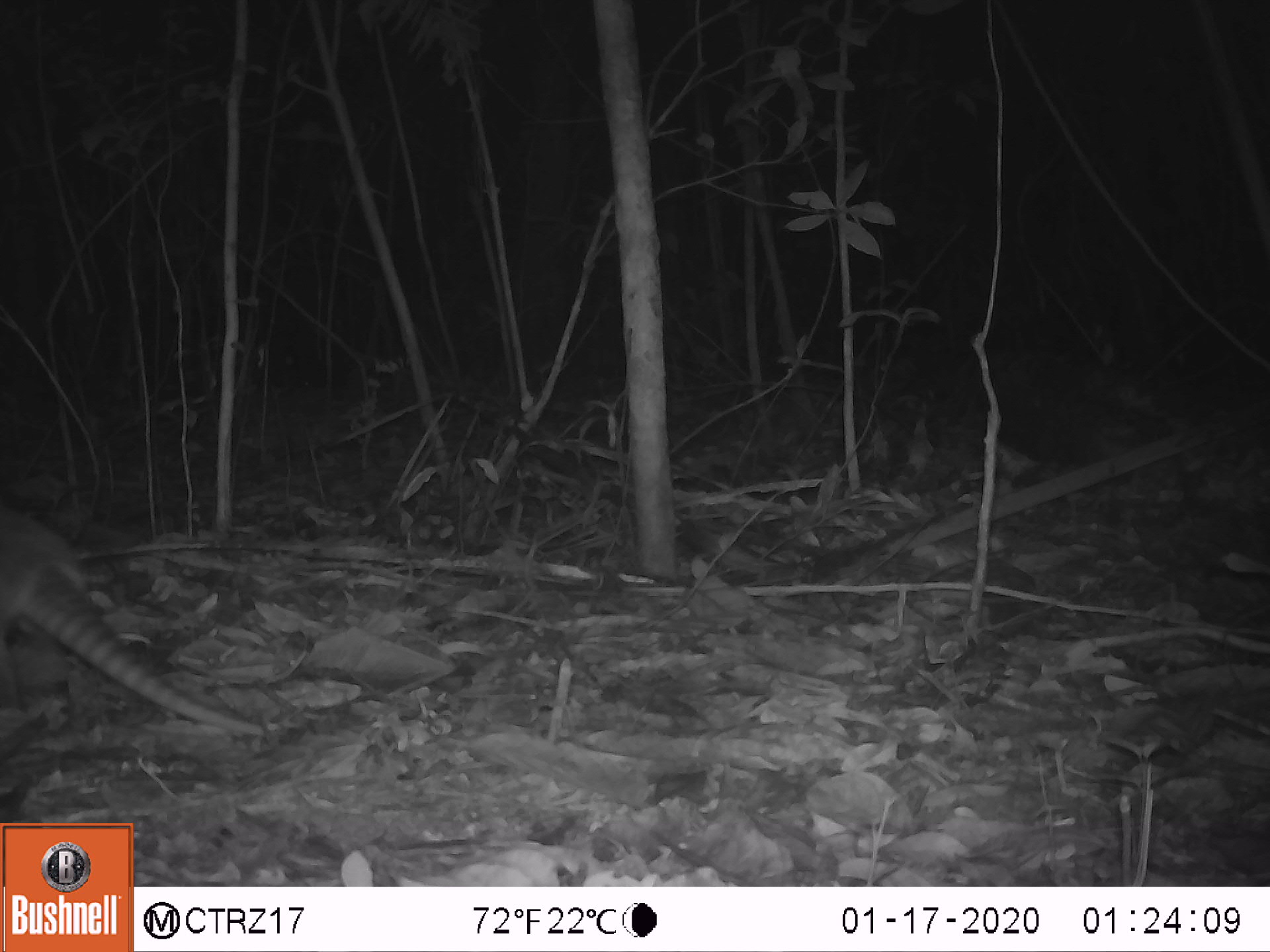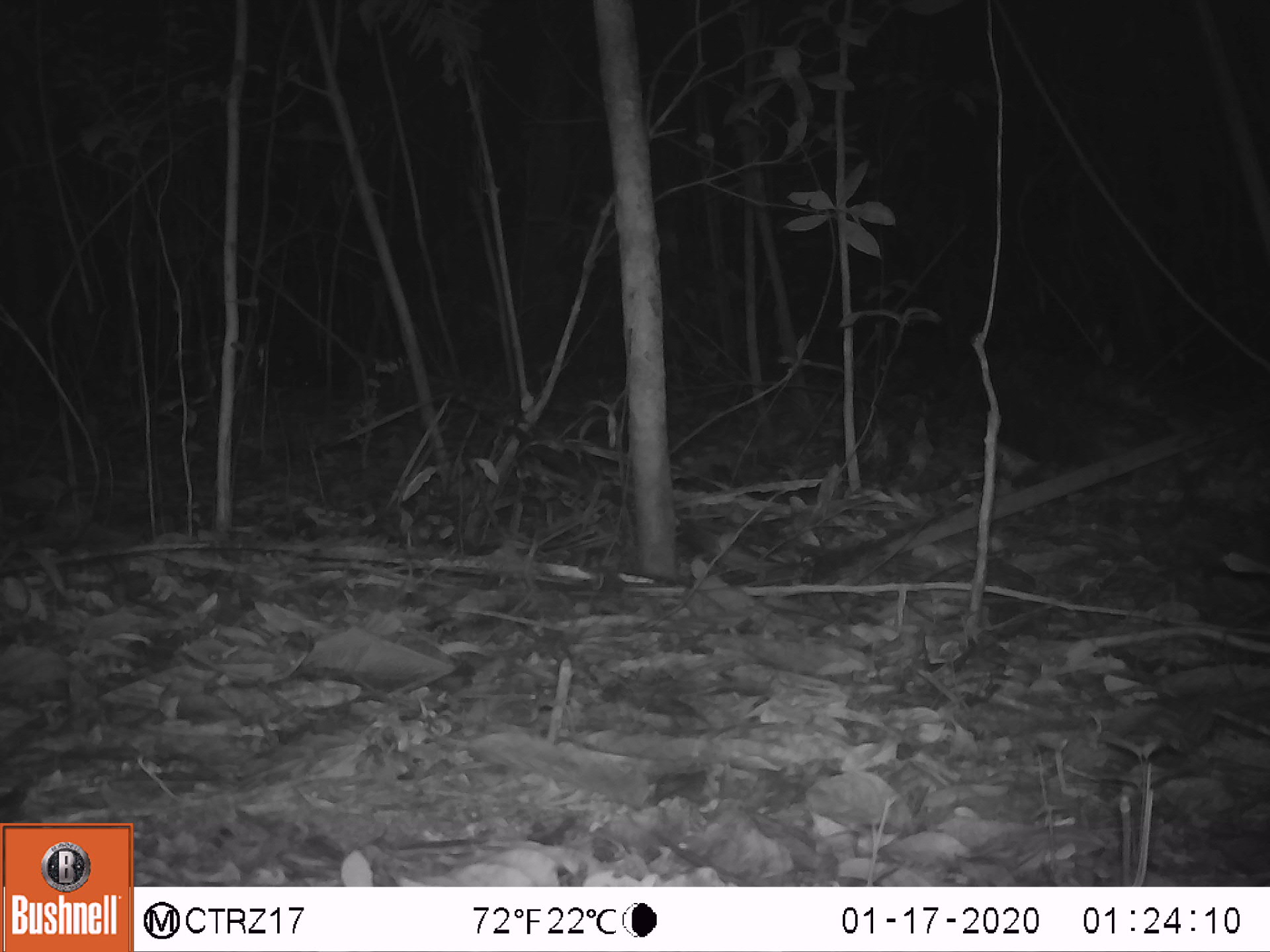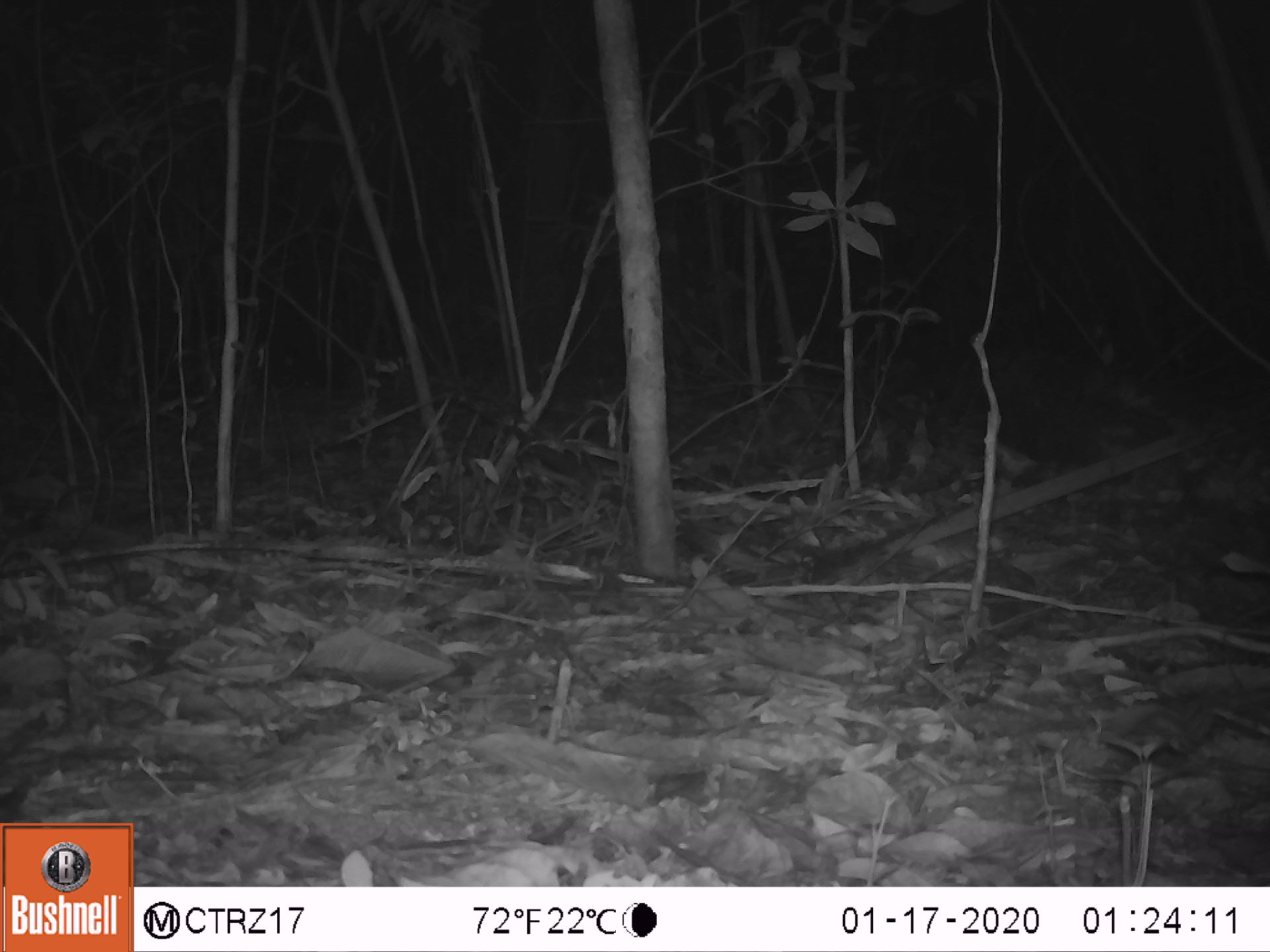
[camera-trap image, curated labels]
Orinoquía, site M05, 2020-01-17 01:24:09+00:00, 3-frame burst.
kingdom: Animalia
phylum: Chordata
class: Mammalia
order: Cingulata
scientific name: Cingulata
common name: armadillo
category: unknown armadillo